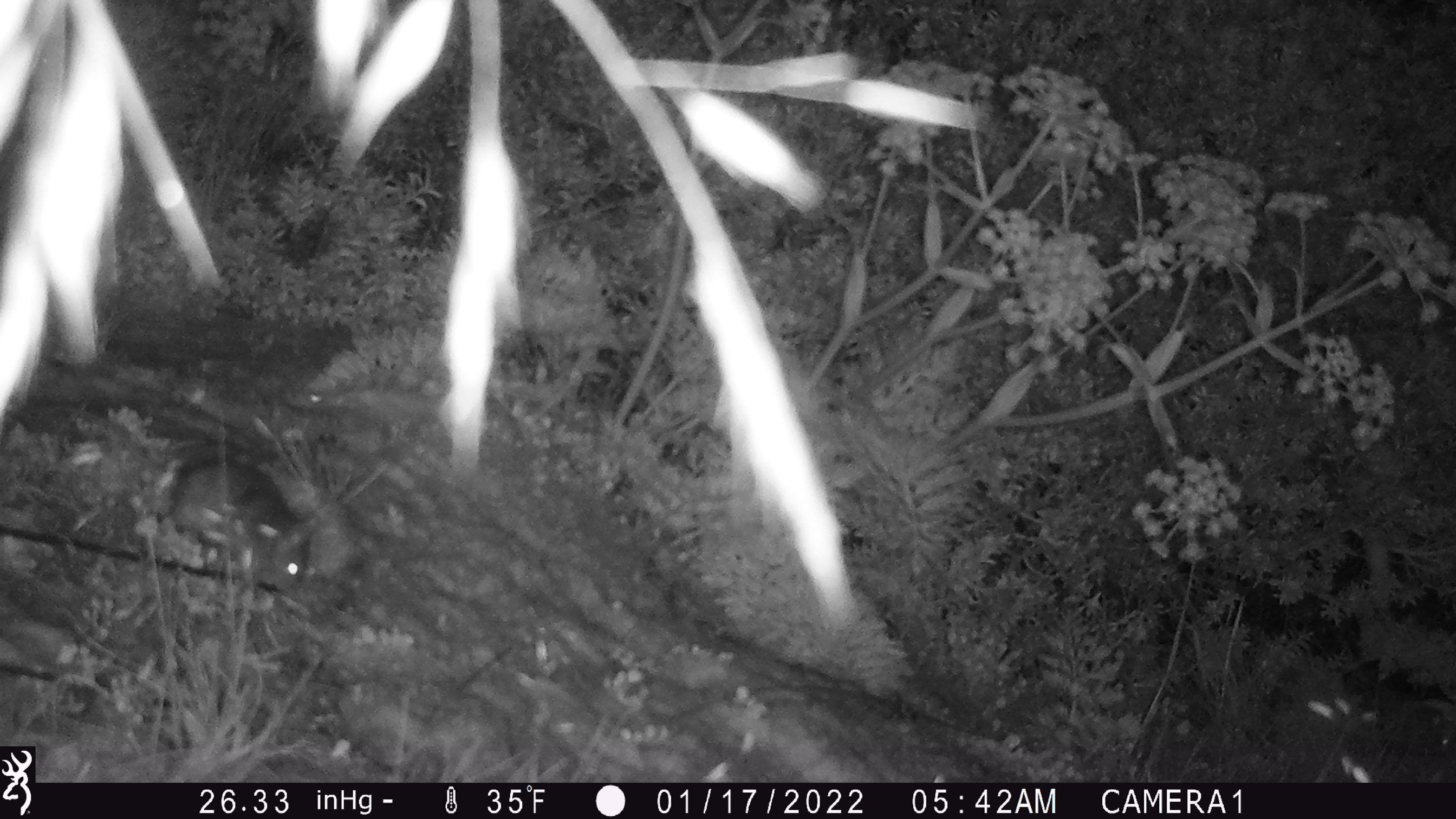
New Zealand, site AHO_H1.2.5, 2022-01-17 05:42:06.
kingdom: Animalia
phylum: Chordata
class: Mammalia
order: Rodentia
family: Muridae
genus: Mus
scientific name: Mus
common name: mouse